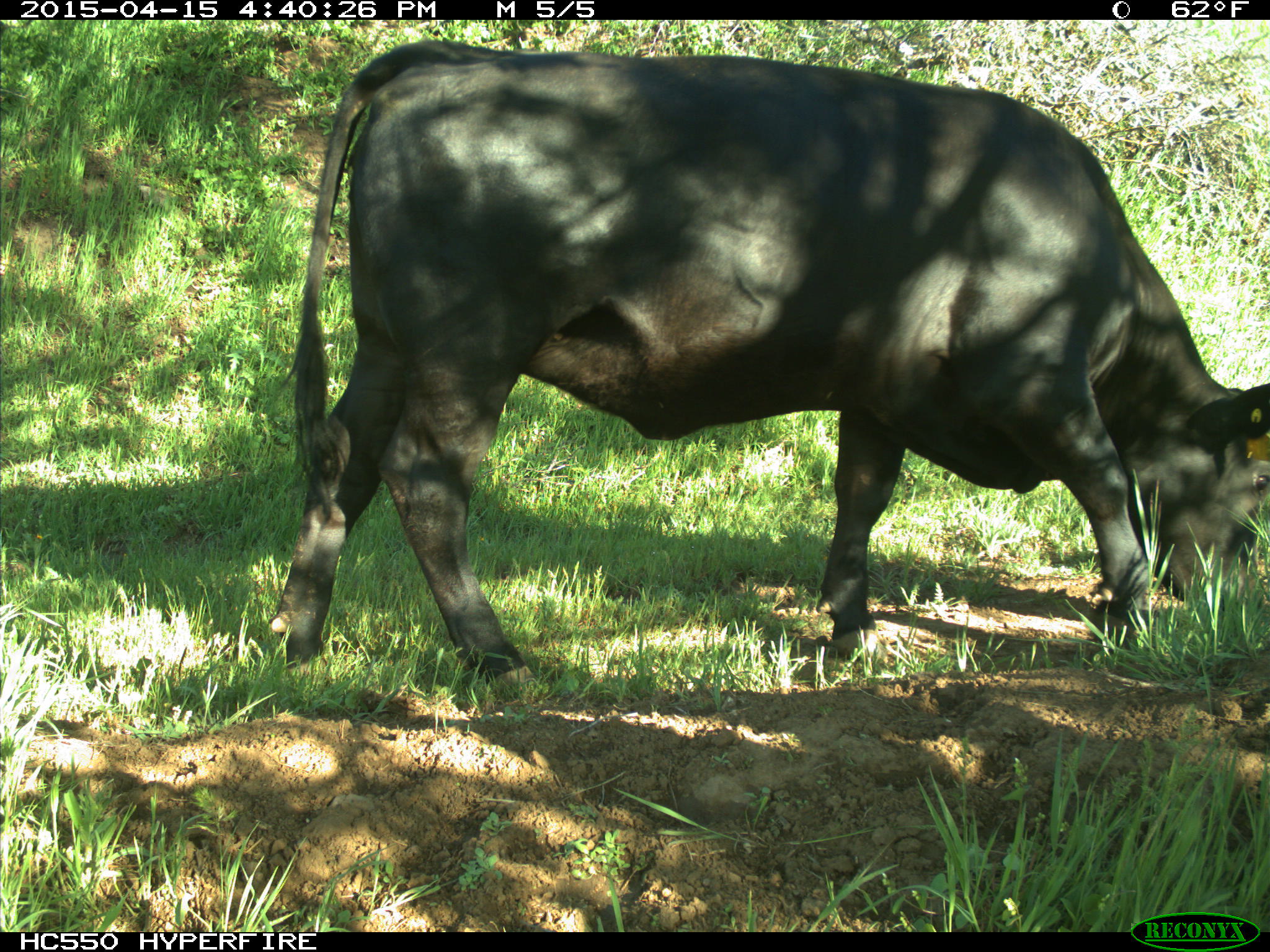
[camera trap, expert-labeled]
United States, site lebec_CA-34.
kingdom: Animalia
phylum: Chordata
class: Mammalia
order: Artiodactyla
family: Bovidae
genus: Bos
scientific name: Bos taurus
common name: domestic cow